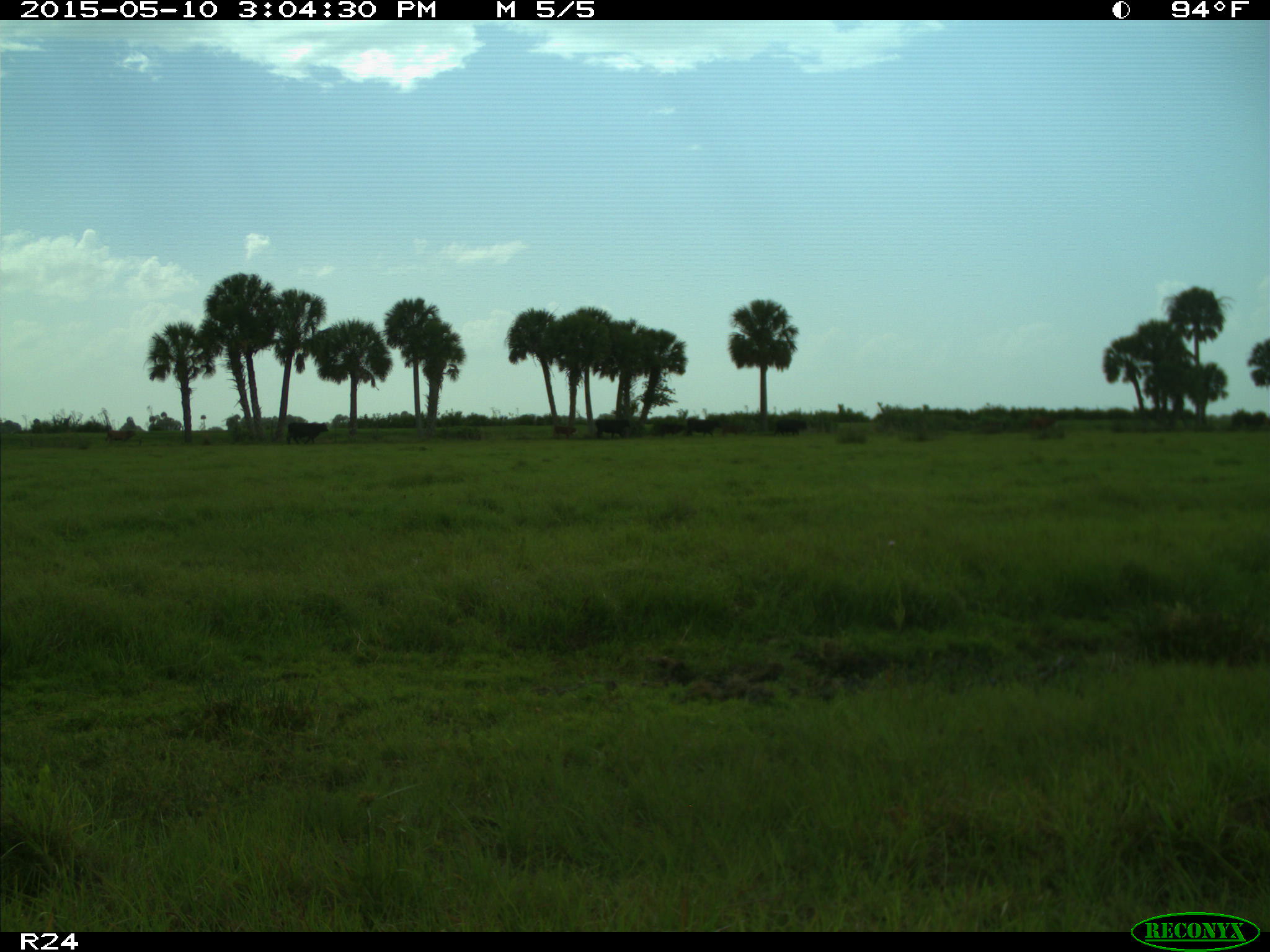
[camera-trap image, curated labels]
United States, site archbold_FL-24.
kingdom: Animalia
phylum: Chordata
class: Mammalia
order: Artiodactyla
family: Bovidae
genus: Bos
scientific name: Bos taurus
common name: domestic cow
Bos taurus (domestic cow).